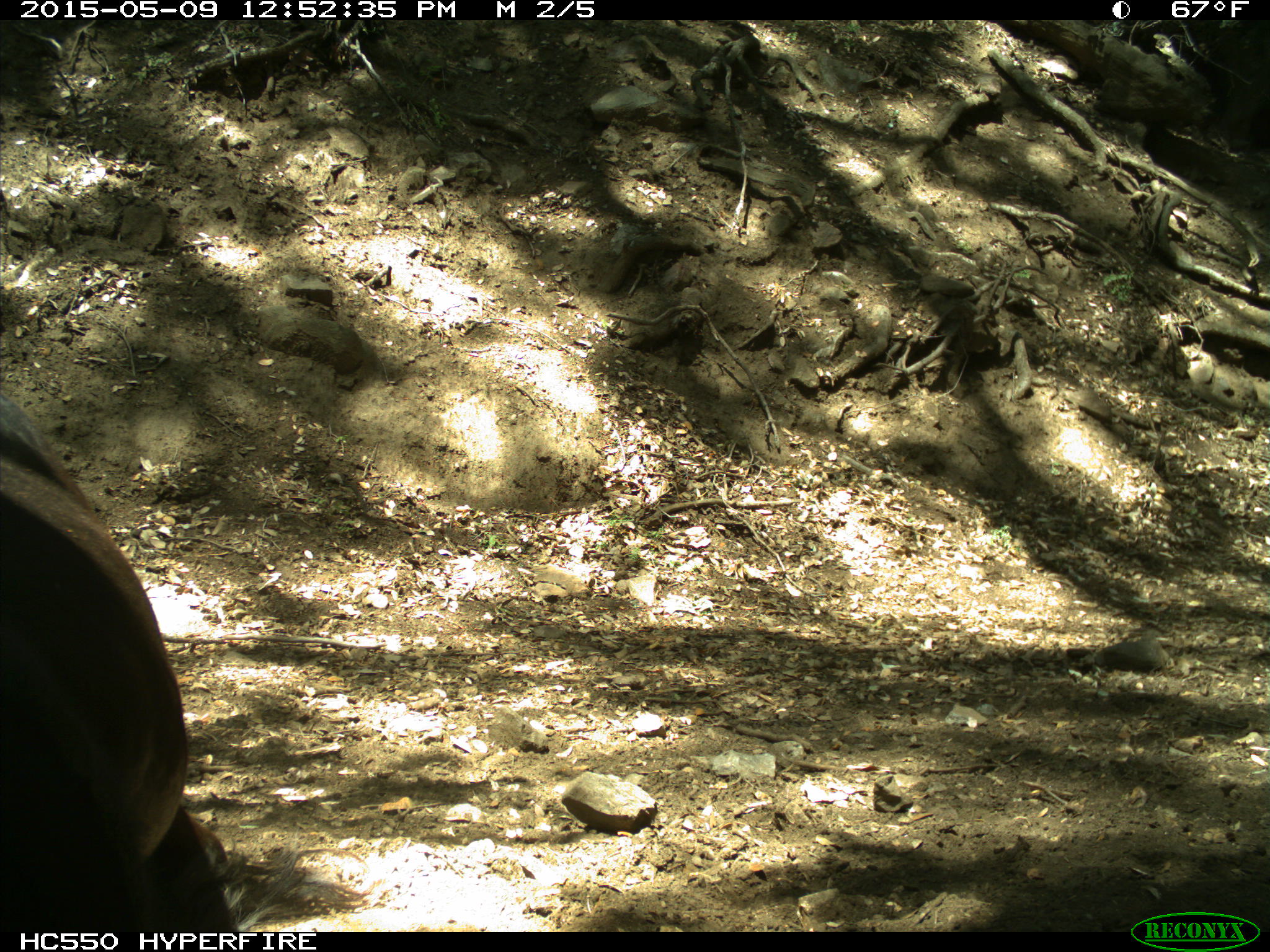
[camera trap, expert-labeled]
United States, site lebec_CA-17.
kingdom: Animalia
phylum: Chordata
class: Mammalia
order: Artiodactyla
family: Bovidae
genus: Bos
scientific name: Bos taurus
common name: domestic cow